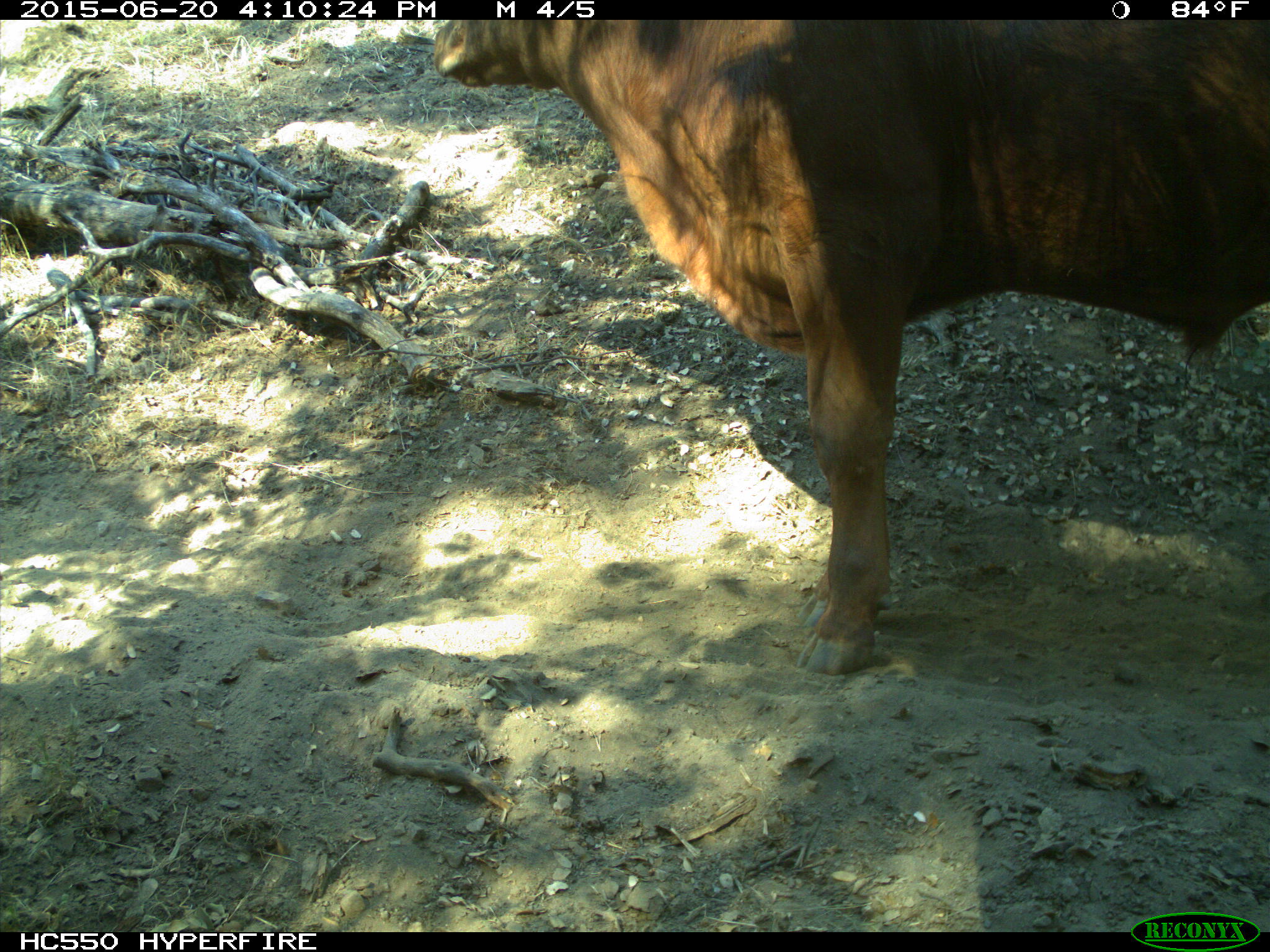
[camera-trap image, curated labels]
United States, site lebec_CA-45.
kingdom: Animalia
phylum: Chordata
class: Mammalia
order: Artiodactyla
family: Bovidae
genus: Bos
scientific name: Bos taurus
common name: domestic cow